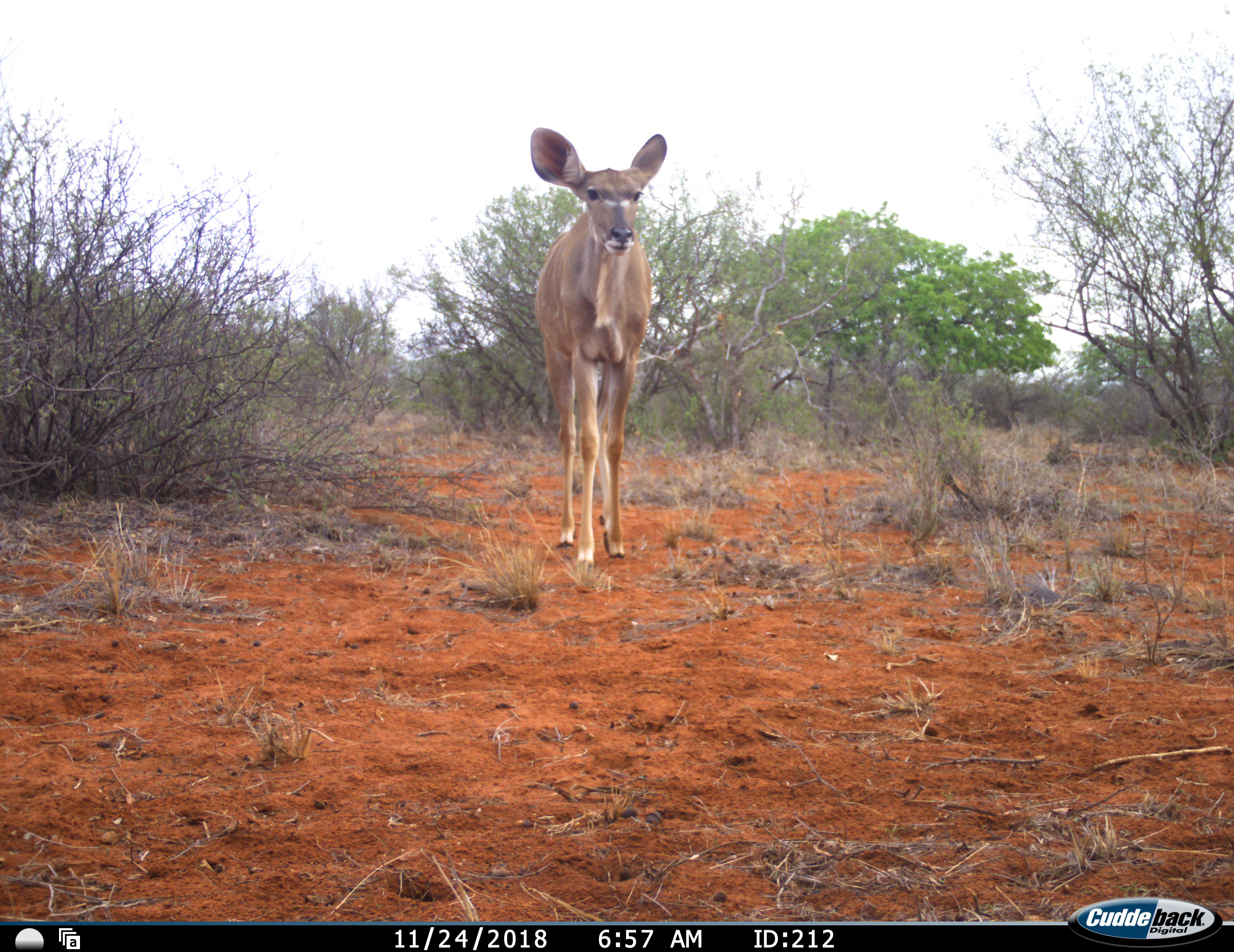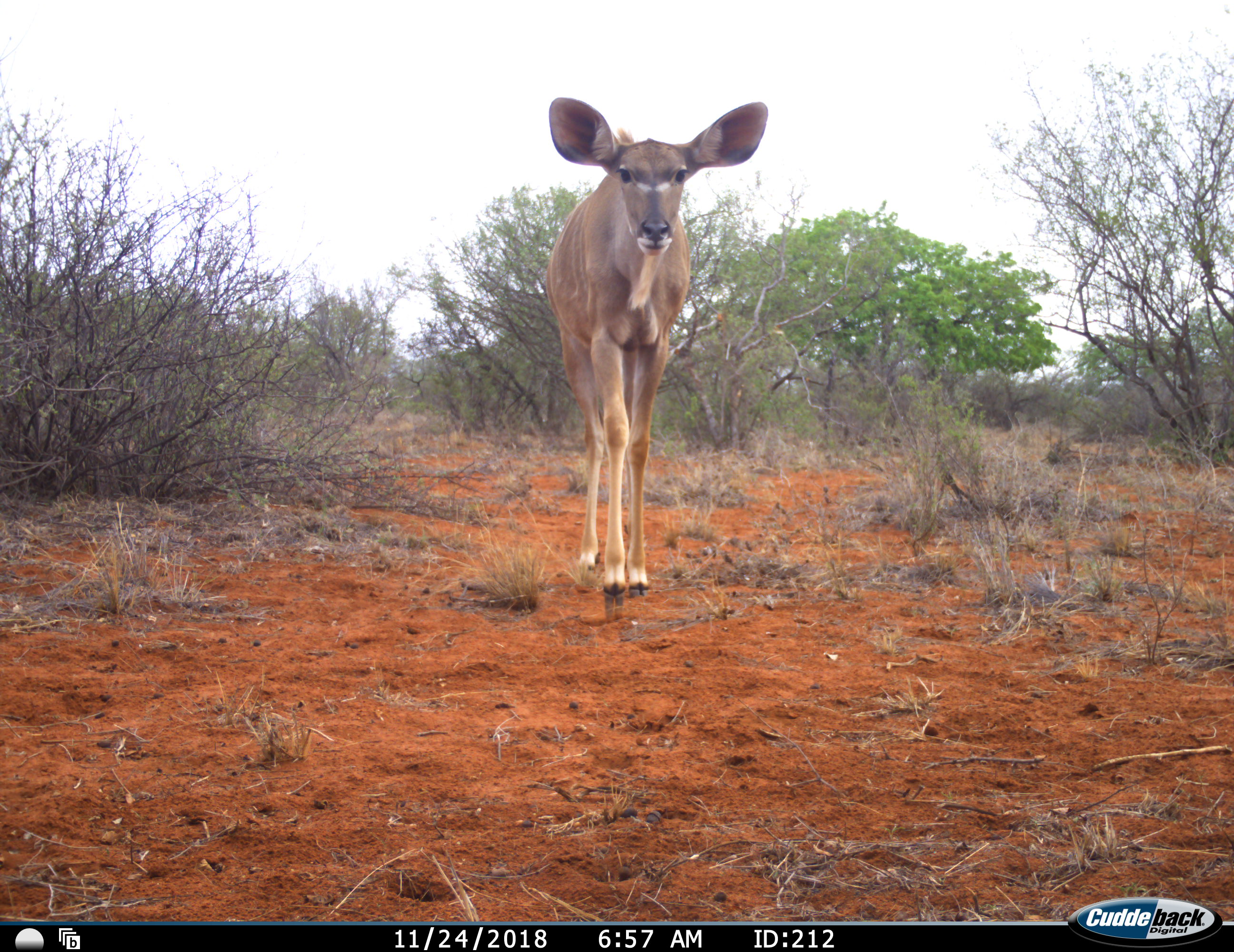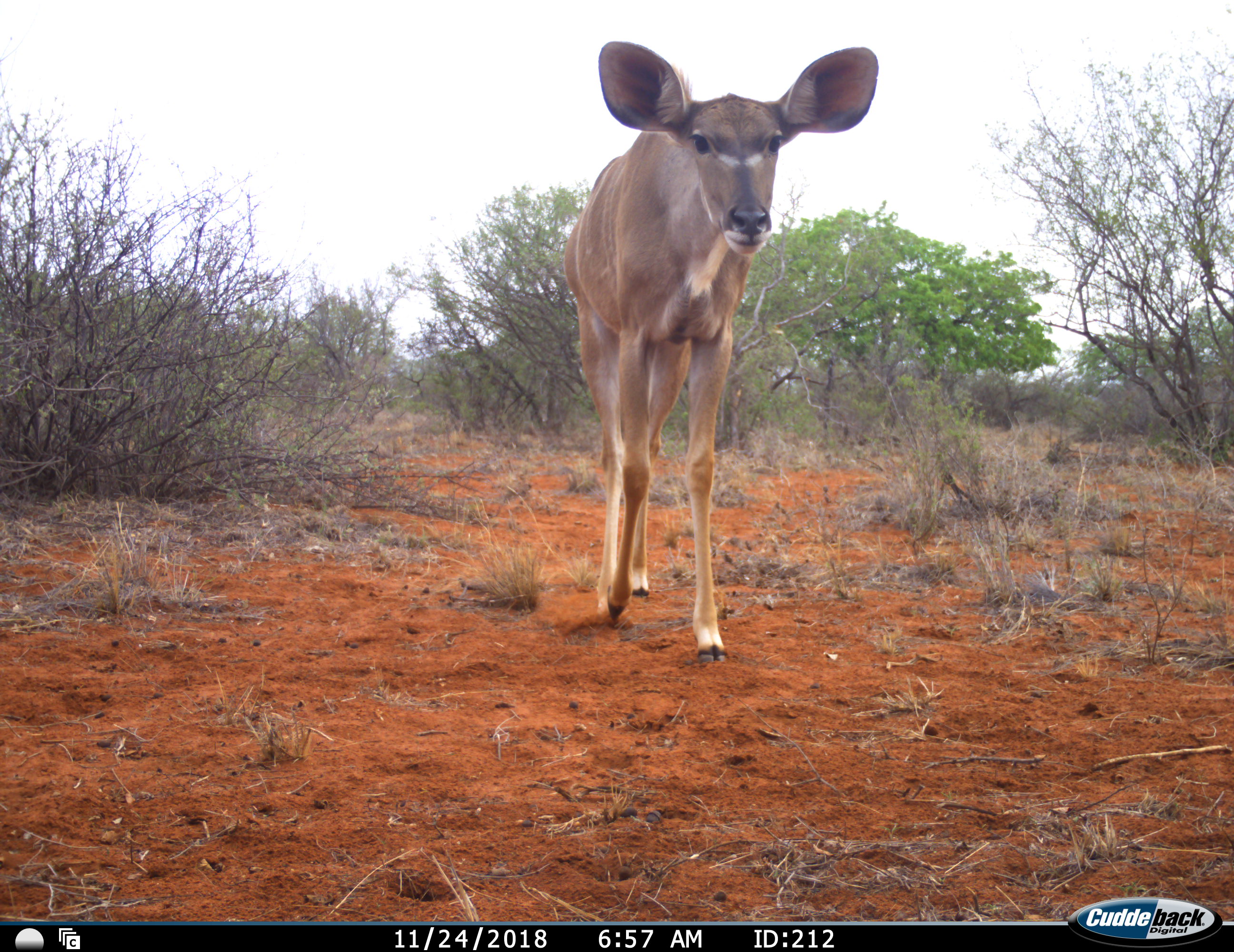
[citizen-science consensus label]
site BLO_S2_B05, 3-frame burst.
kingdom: Animalia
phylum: Chordata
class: Mammalia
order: Artiodactyla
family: Bovidae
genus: Tragelaphus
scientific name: Tragelaphus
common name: kudu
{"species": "kudu (Tragelaphus)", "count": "1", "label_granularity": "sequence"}